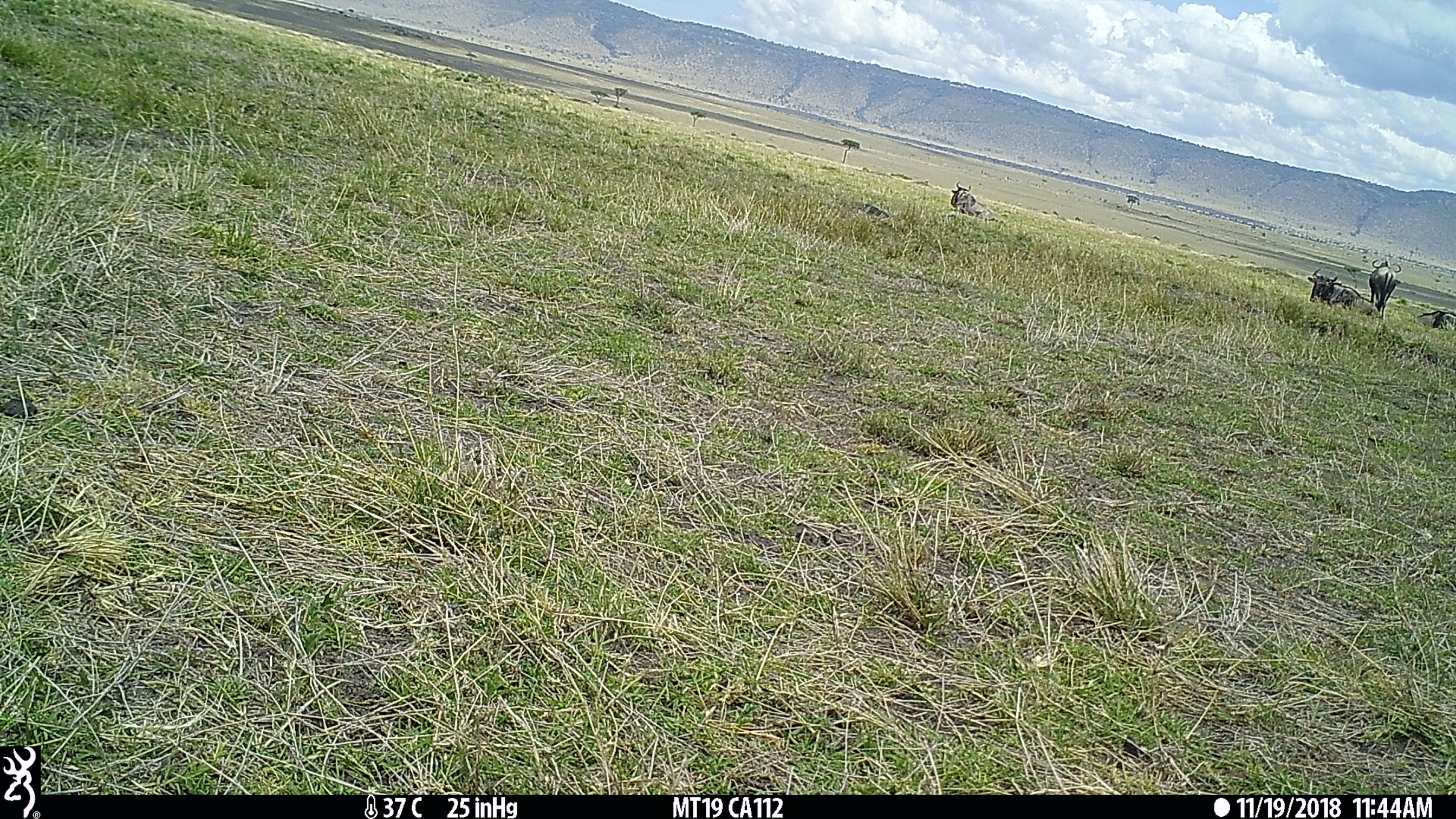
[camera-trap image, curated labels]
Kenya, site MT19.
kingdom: Animalia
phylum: Chordata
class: Mammalia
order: Artiodactyla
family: Bovidae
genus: Connochaetes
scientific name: Connochaetes taurinus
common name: blue wildebeest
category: wildebeest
Wildebeest (blue wildebeest) (Connochaetes taurinus).